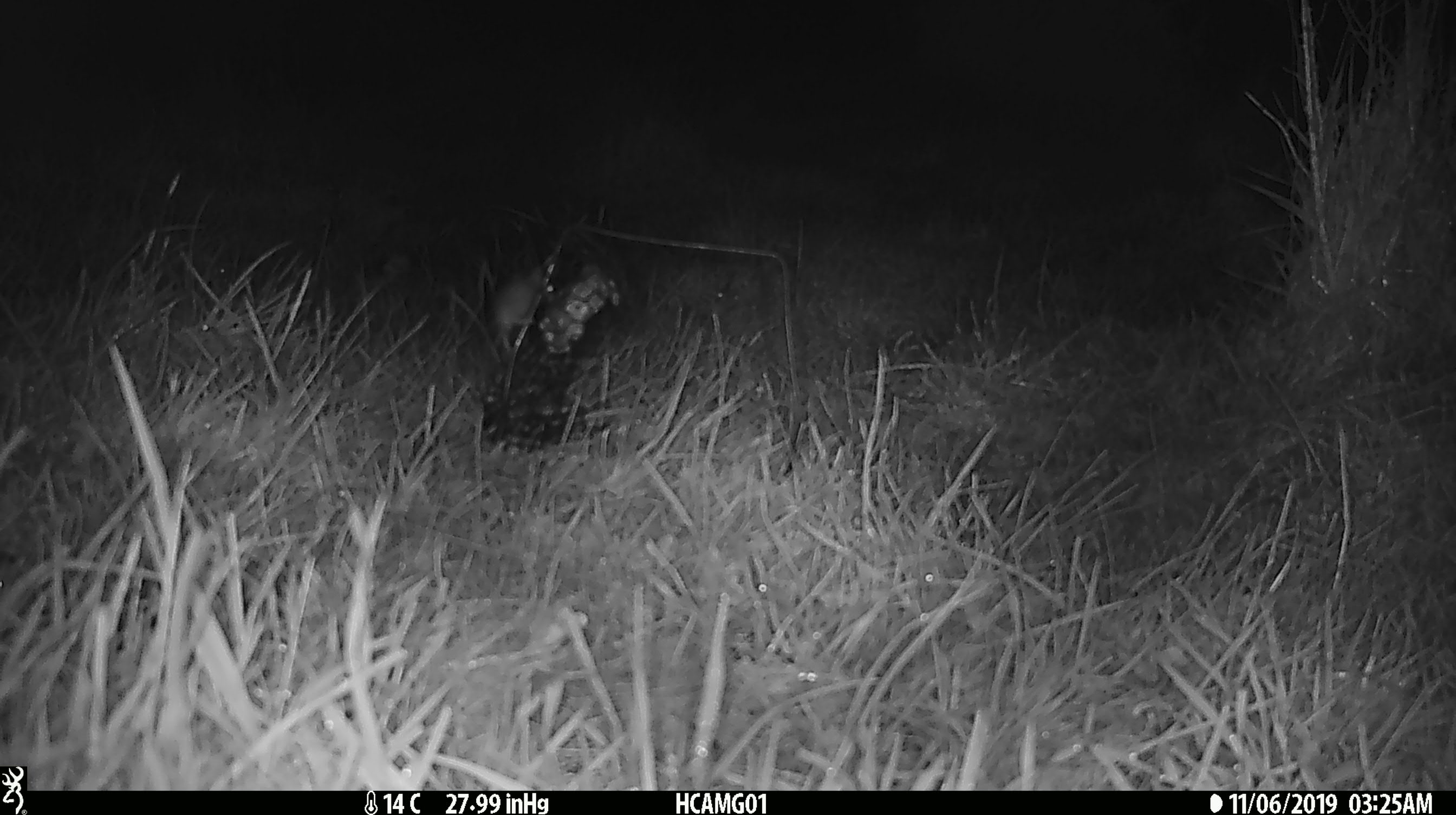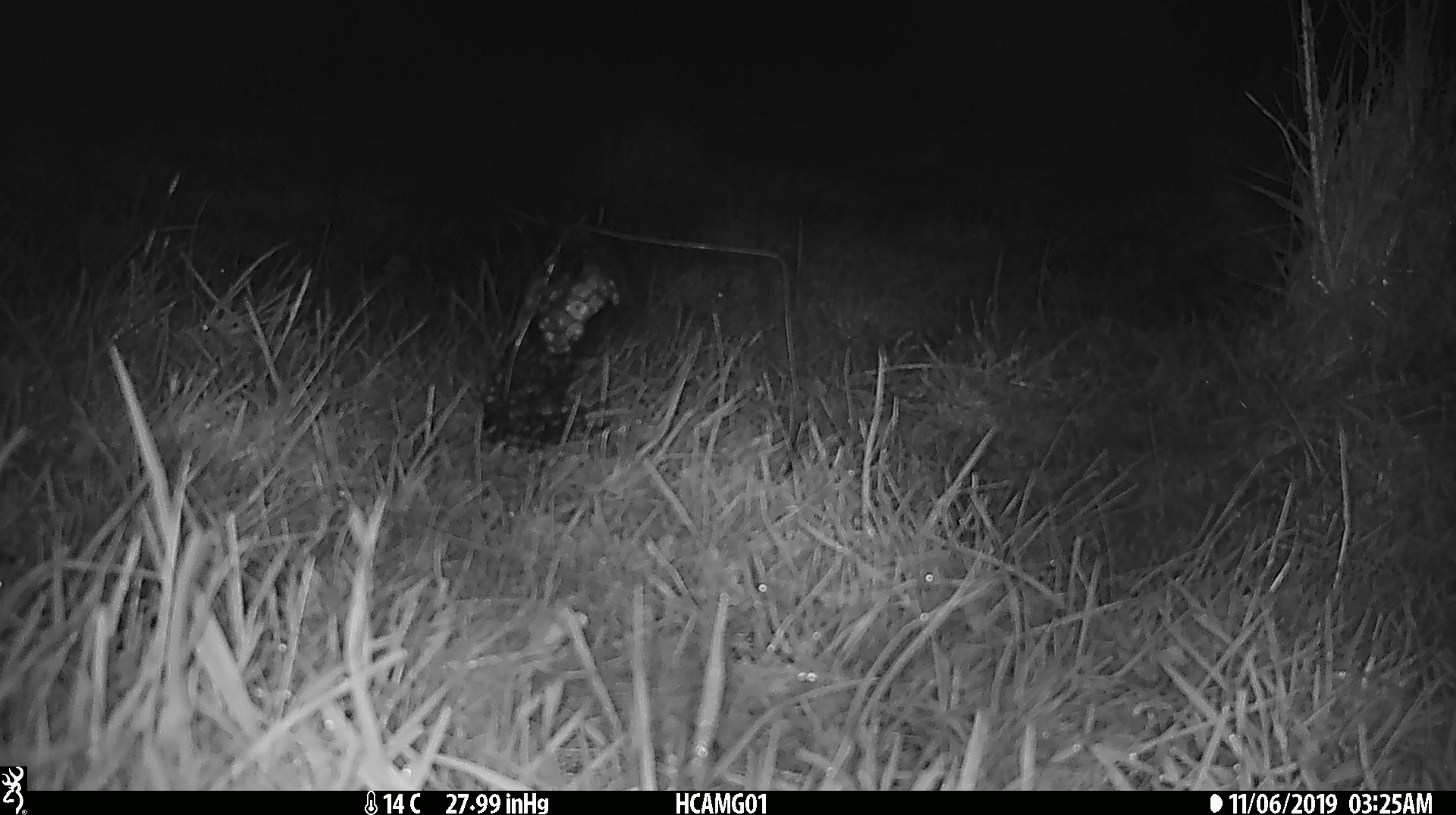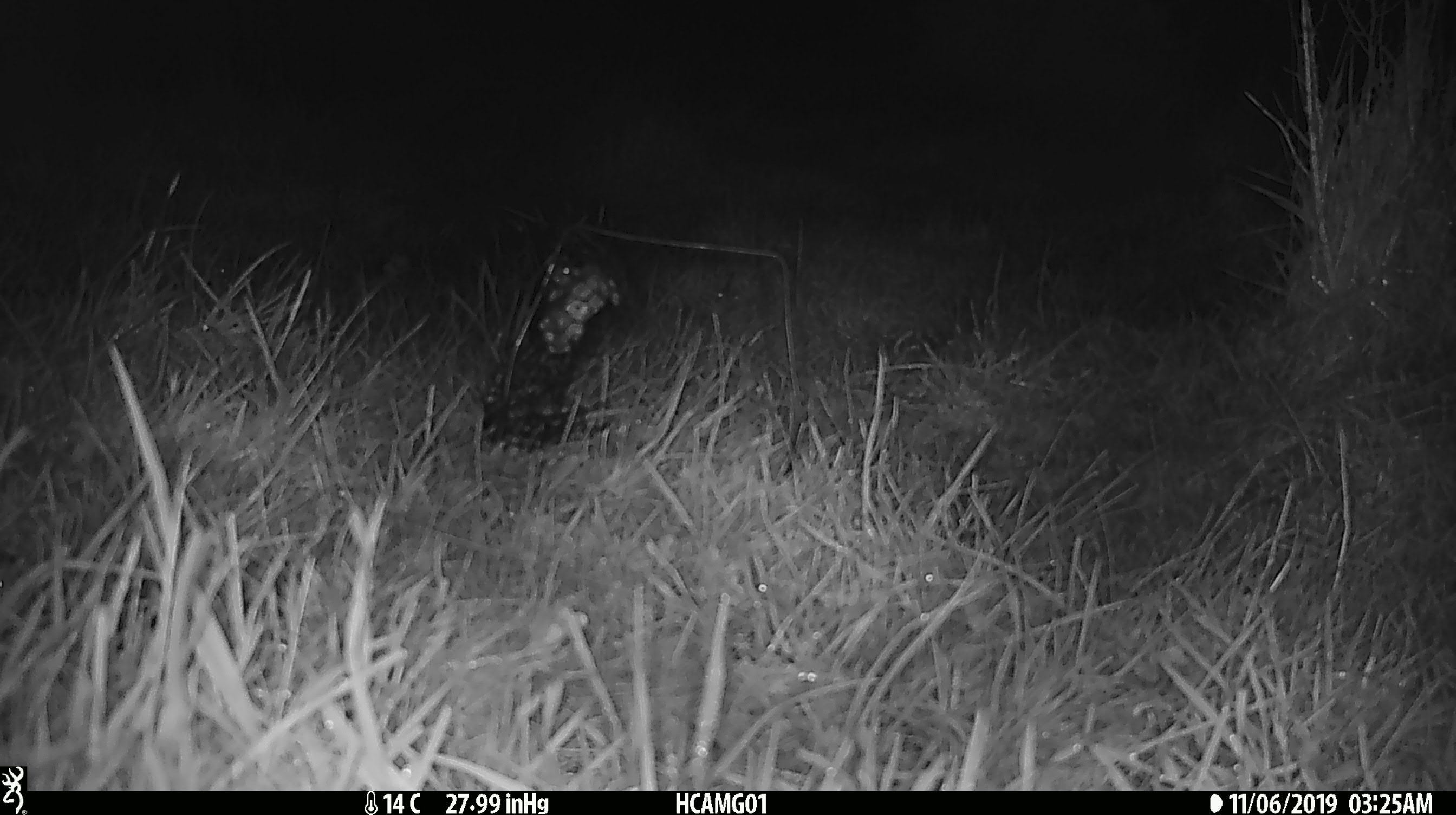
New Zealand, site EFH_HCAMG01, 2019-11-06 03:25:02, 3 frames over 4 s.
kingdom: Animalia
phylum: Chordata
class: Mammalia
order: Rodentia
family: Muridae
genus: Mus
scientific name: Mus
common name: mouse